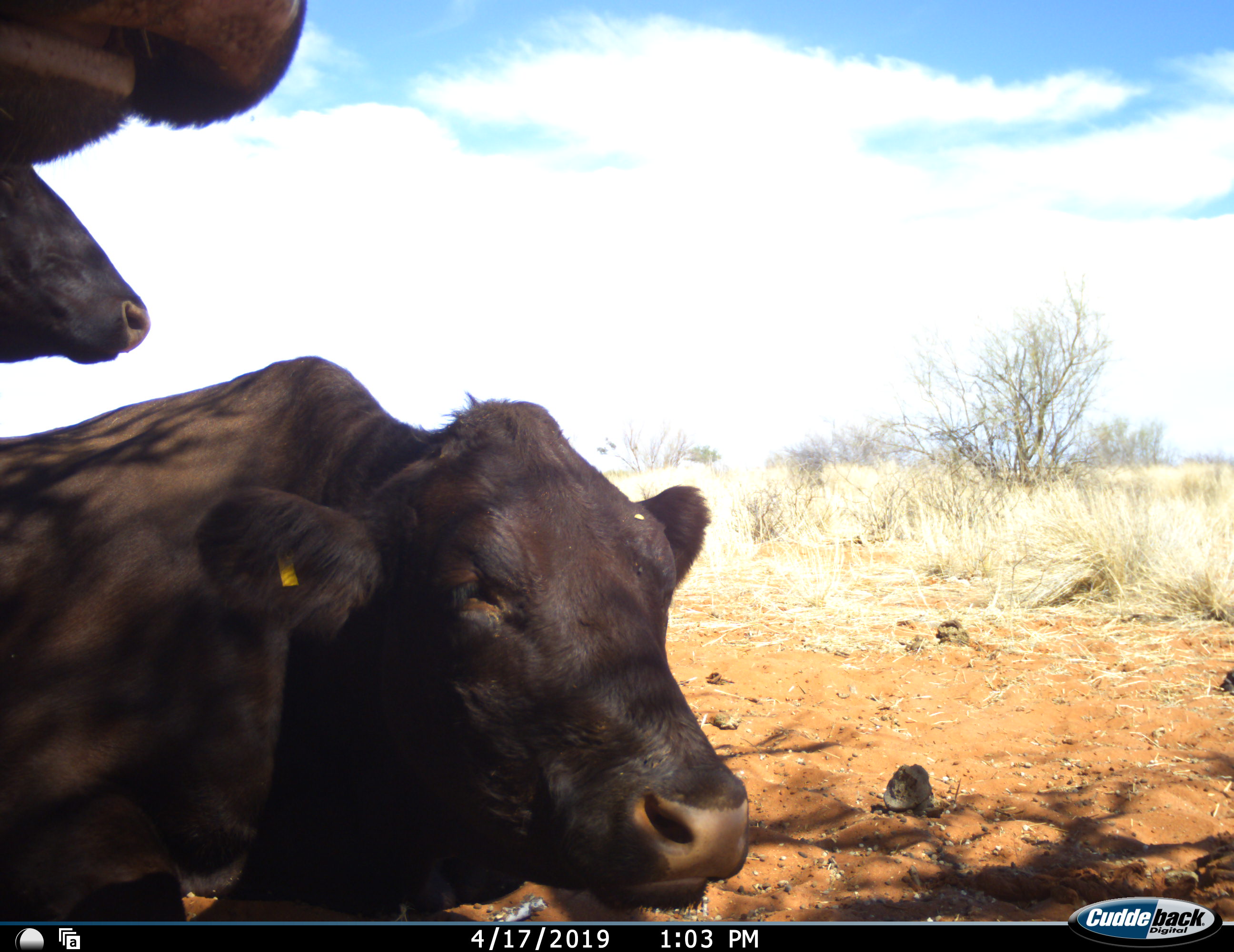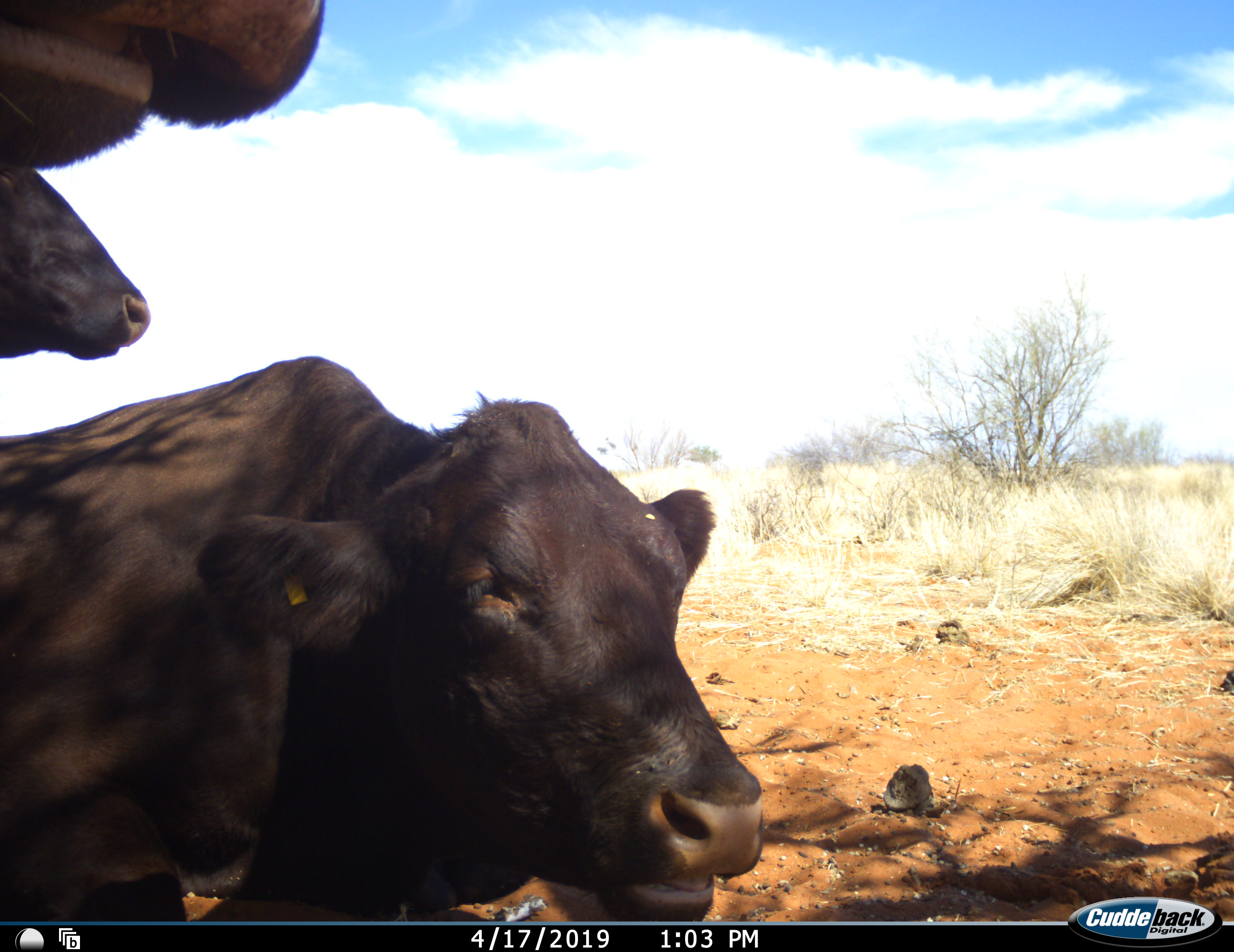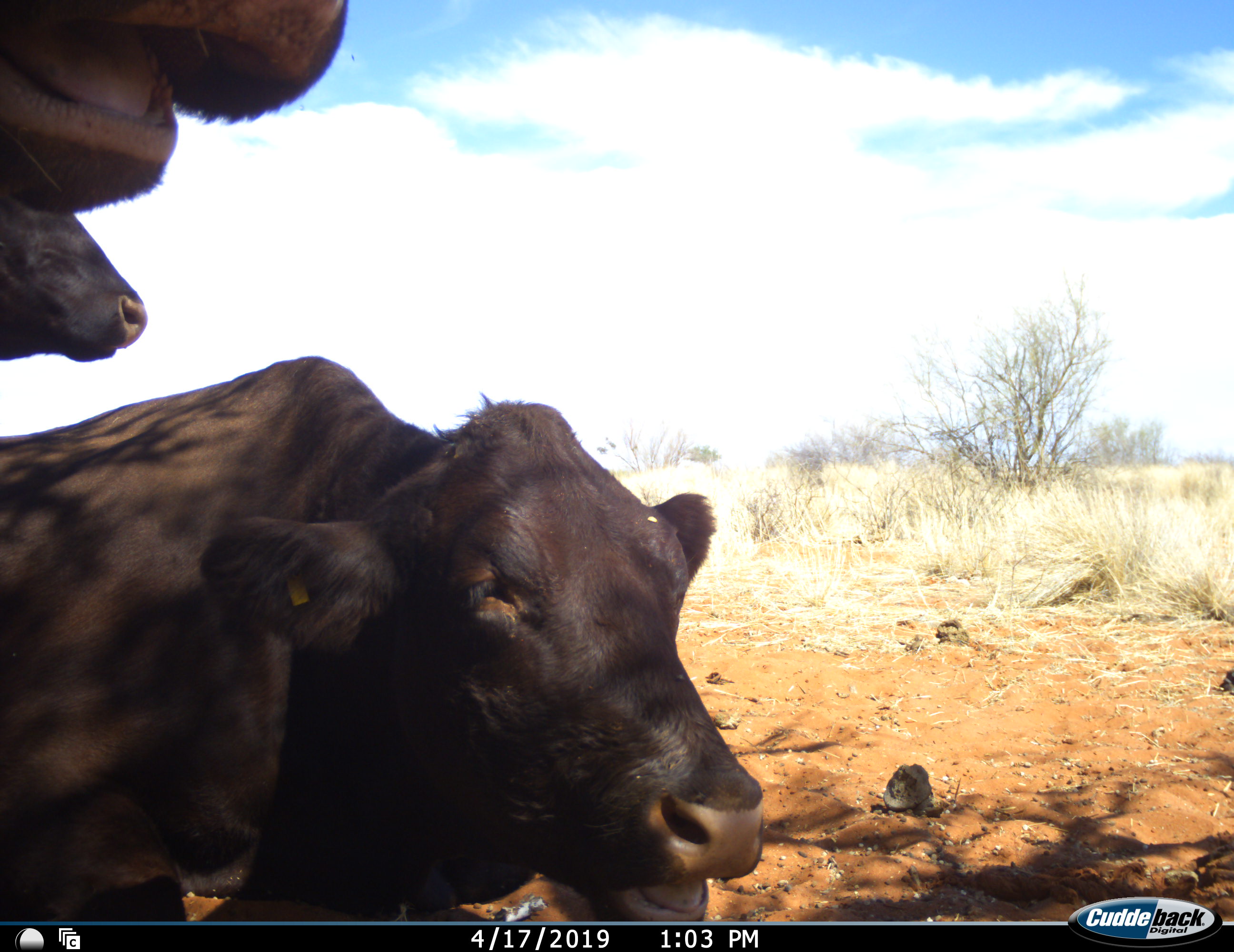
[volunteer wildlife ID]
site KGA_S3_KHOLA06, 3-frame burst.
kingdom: Animalia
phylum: Chordata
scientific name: Vertebrata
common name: domestic animal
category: domesticanimal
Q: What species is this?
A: Domesticanimal (domestic animal) (Vertebrata).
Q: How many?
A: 3.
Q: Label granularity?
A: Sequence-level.